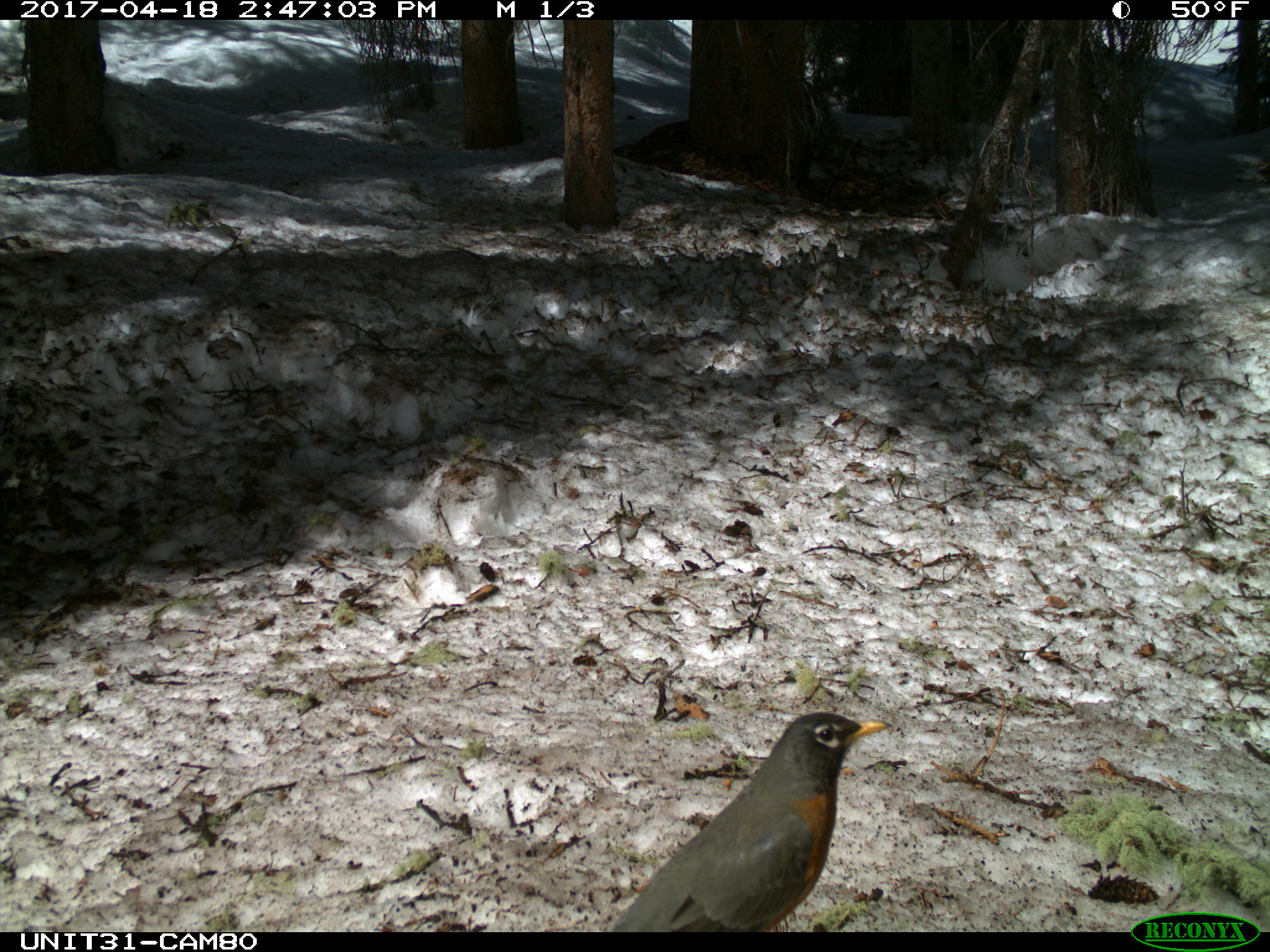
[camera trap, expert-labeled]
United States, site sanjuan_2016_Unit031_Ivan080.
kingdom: Animalia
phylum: Chordata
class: Aves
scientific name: Aves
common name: birds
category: unidentified bird